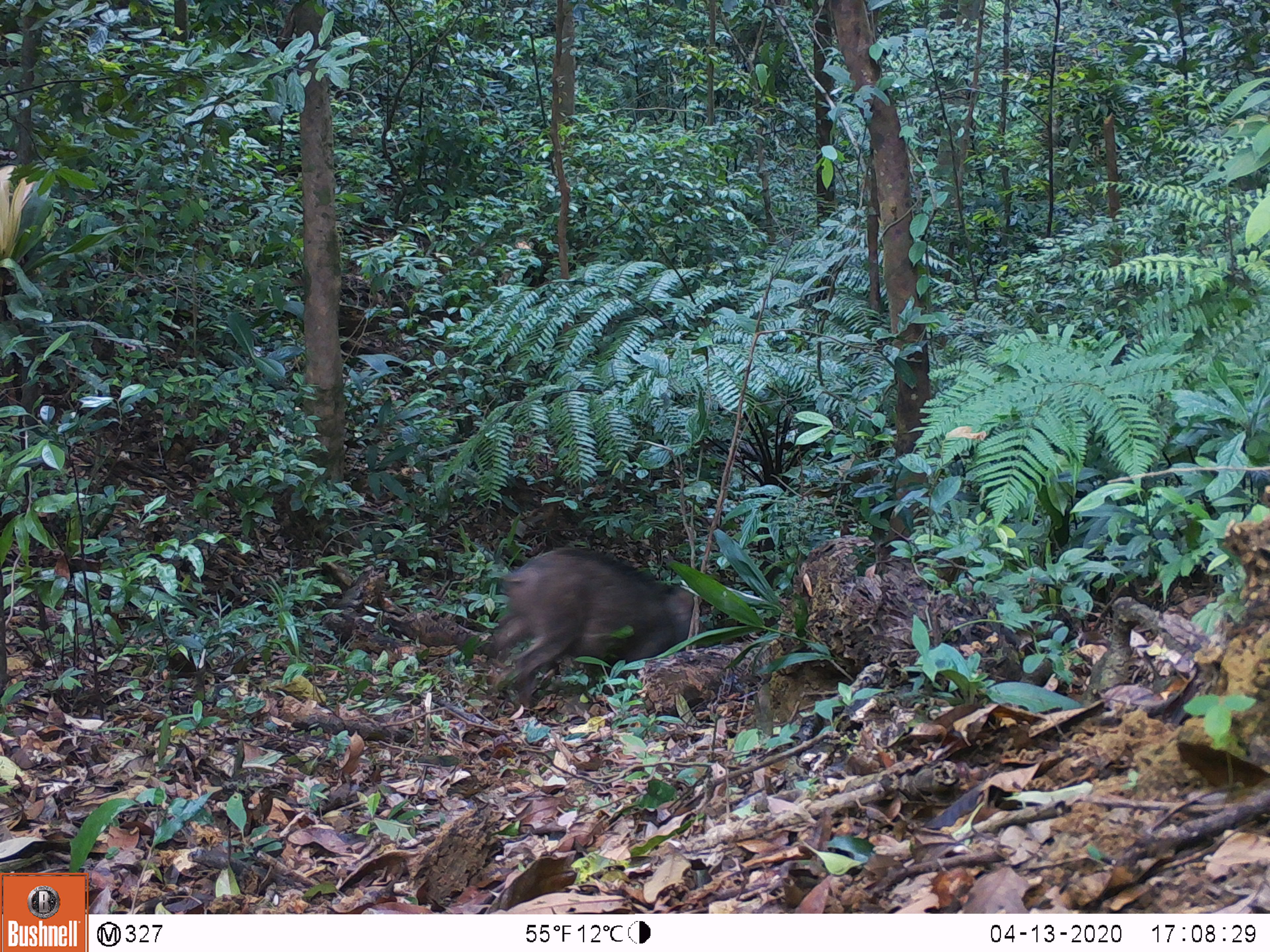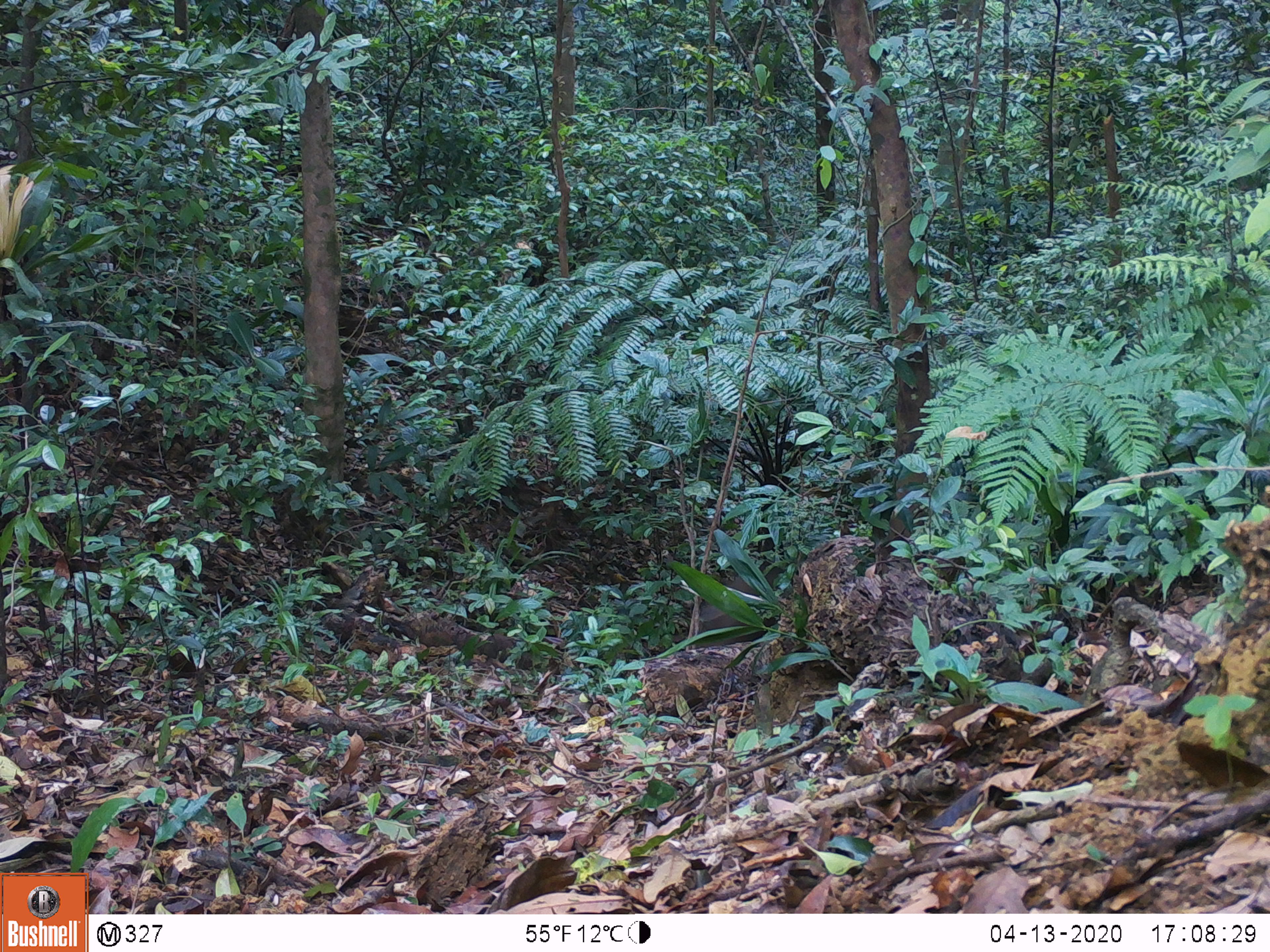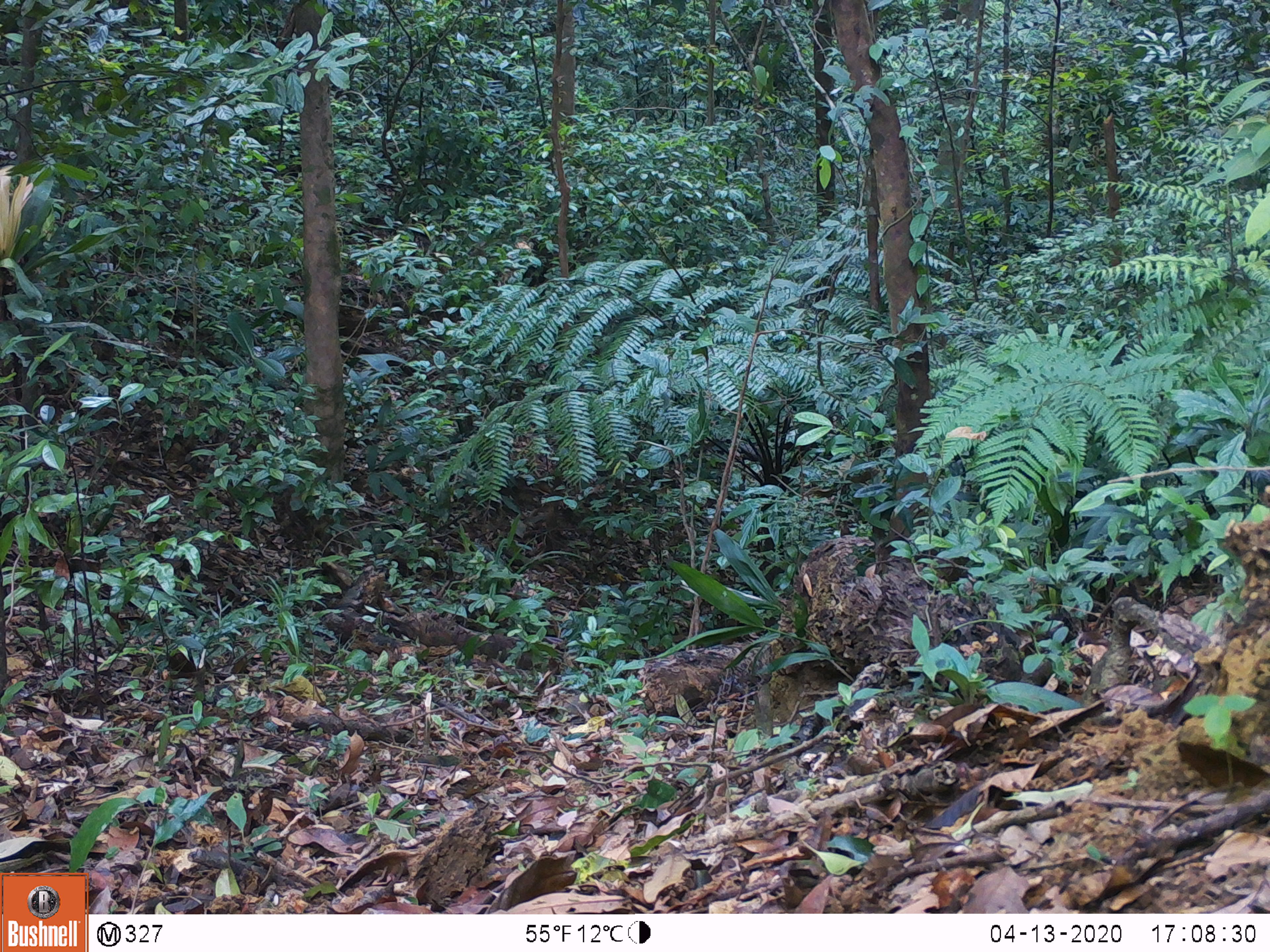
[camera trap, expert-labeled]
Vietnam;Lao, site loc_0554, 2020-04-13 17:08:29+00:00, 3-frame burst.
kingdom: Animalia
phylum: Chordata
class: Mammalia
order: Artiodactyla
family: Suidae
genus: Sus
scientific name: Sus scrofa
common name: eurasian wild pig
Eurasian wild pig (Sus scrofa). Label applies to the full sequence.